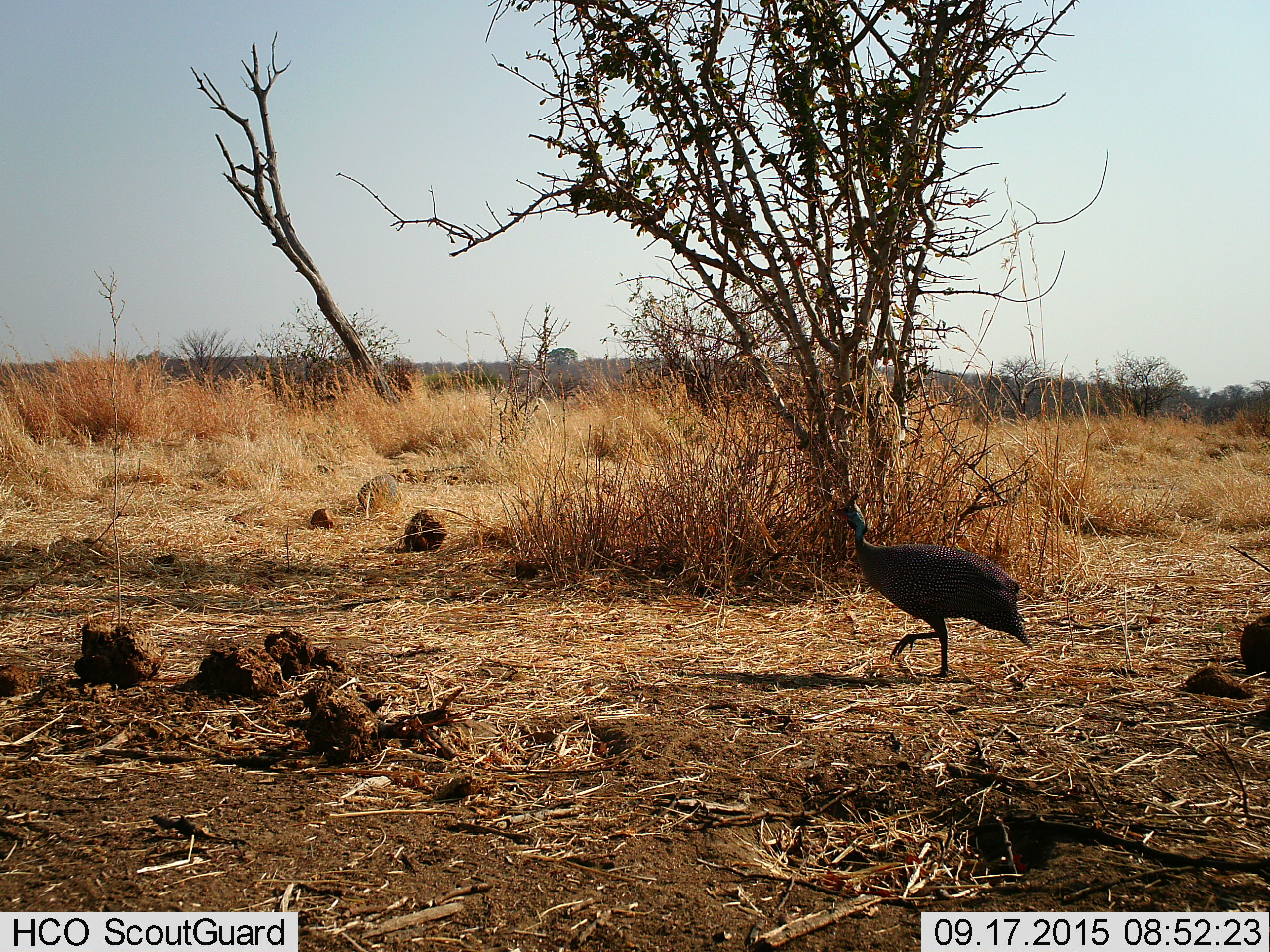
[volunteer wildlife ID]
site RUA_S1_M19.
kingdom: Animalia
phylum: Chordata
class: Aves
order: Galliformes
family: Numididae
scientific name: Numididae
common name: guineafowl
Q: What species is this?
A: Guineafowl (Numididae).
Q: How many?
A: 1.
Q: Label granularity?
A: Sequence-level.